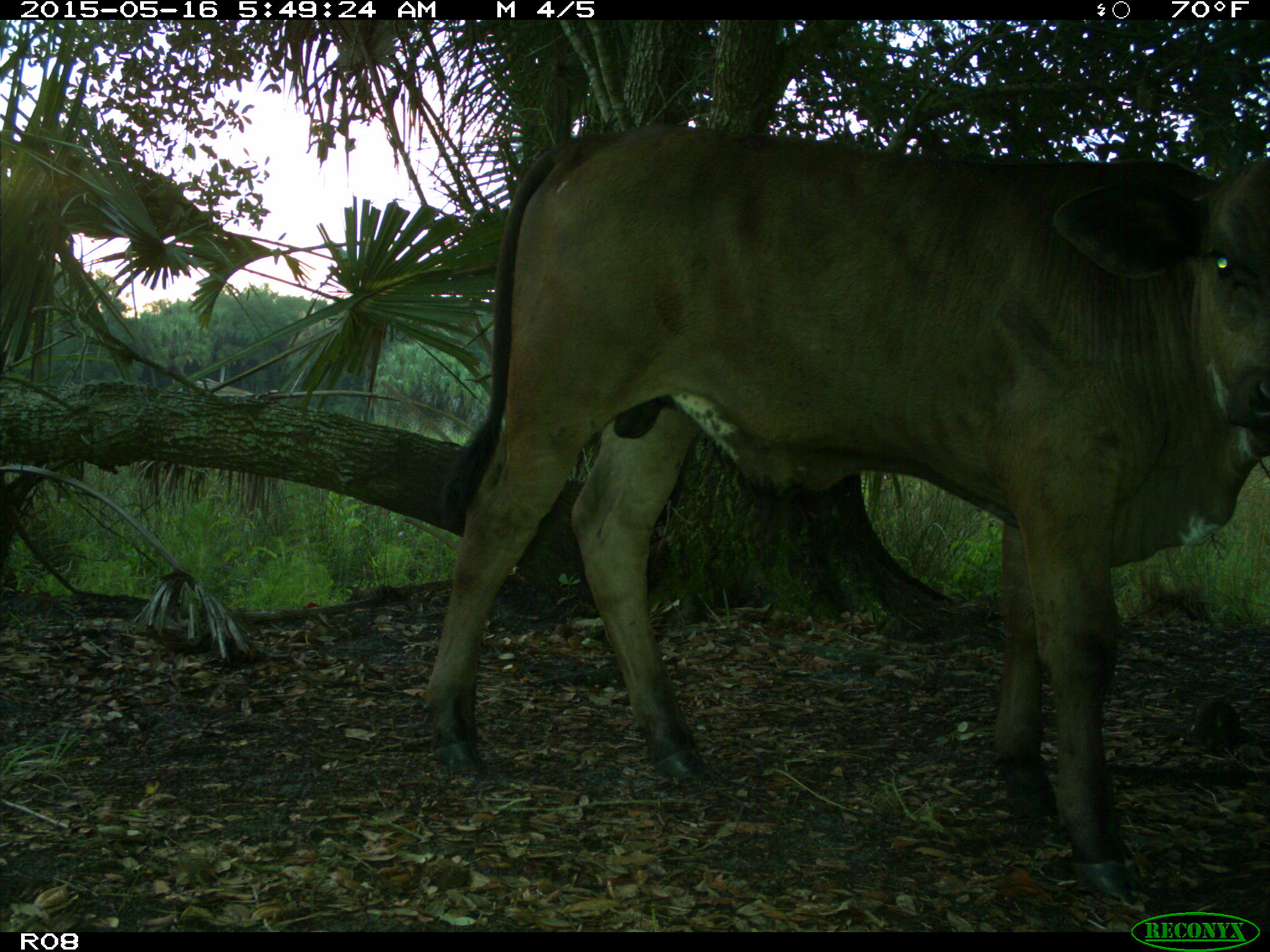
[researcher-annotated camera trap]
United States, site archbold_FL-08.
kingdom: Animalia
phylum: Chordata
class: Mammalia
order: Artiodactyla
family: Bovidae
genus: Bos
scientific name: Bos taurus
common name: domestic cow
Bos taurus (domestic cow).